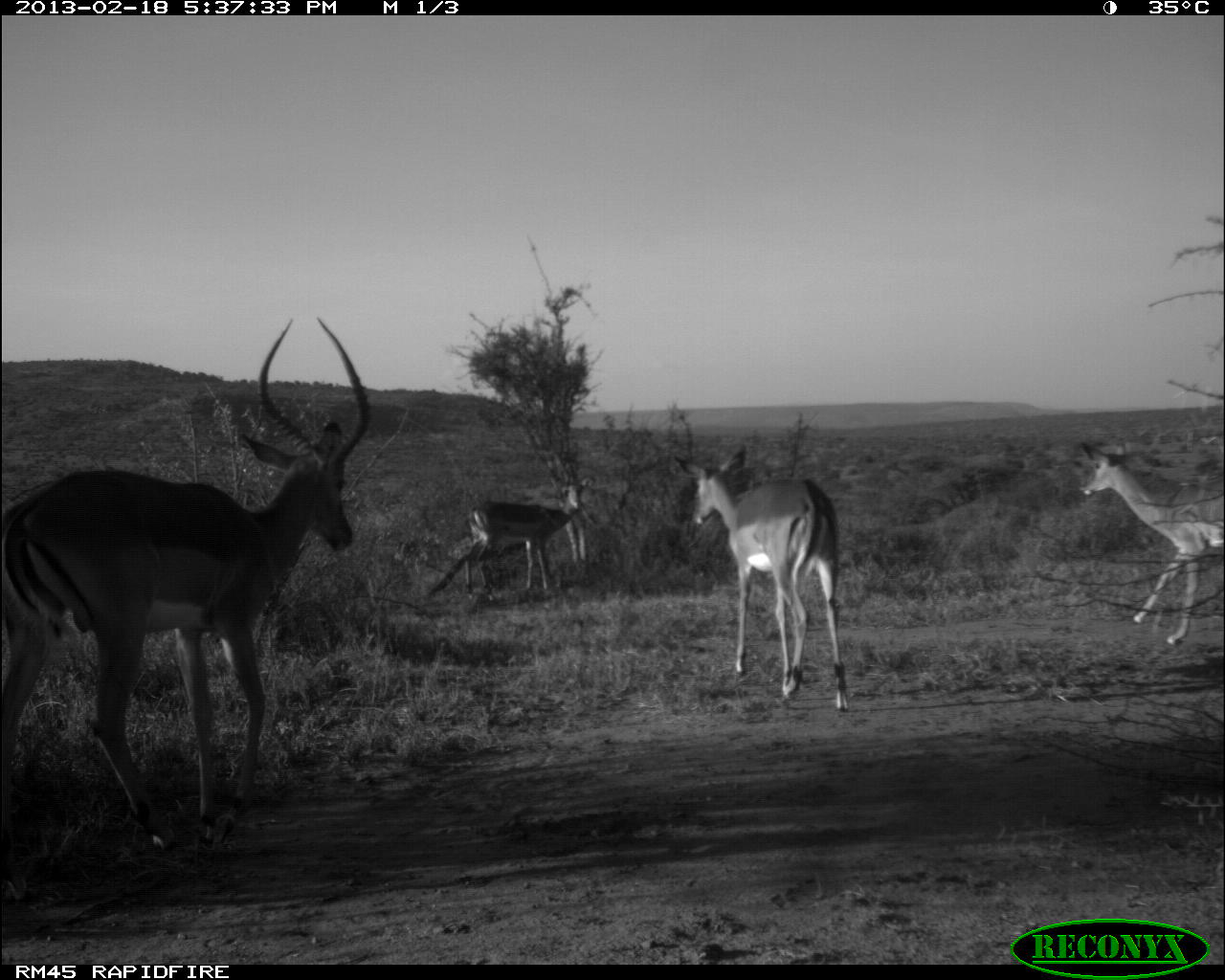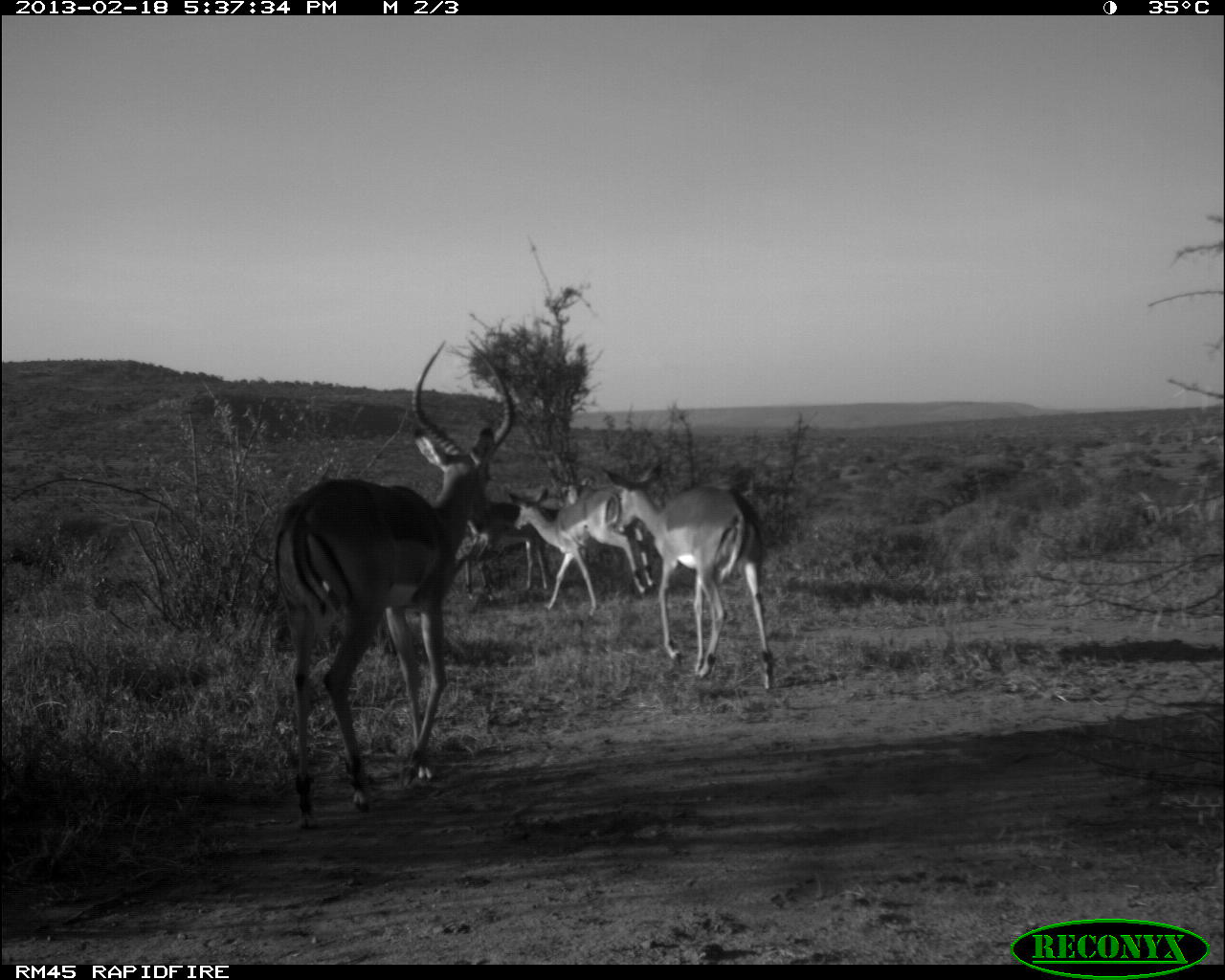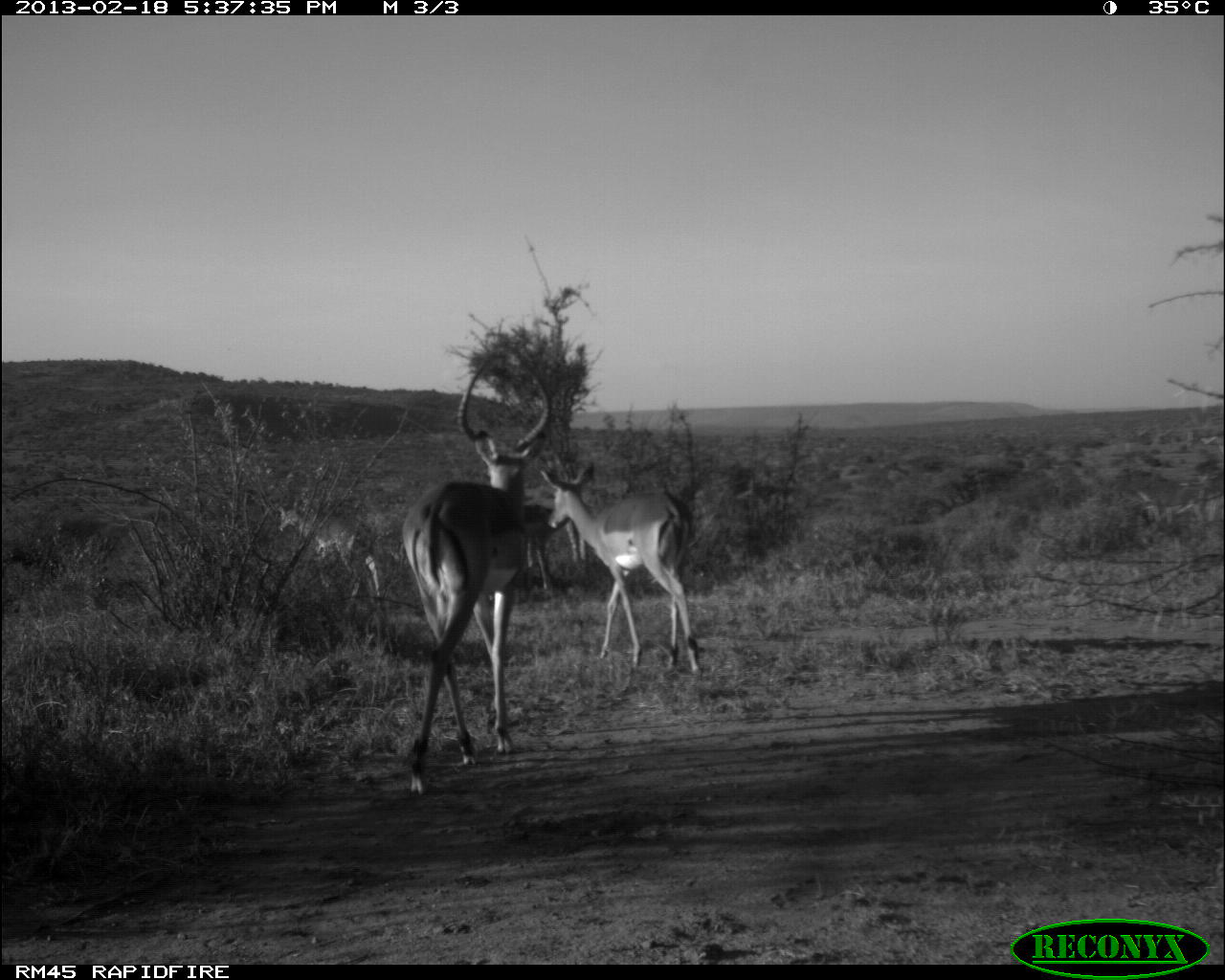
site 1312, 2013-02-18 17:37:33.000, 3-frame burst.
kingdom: Animalia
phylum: Chordata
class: Mammalia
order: Artiodactyla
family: Bovidae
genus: Aepyceros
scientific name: Aepyceros melampus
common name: impala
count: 4